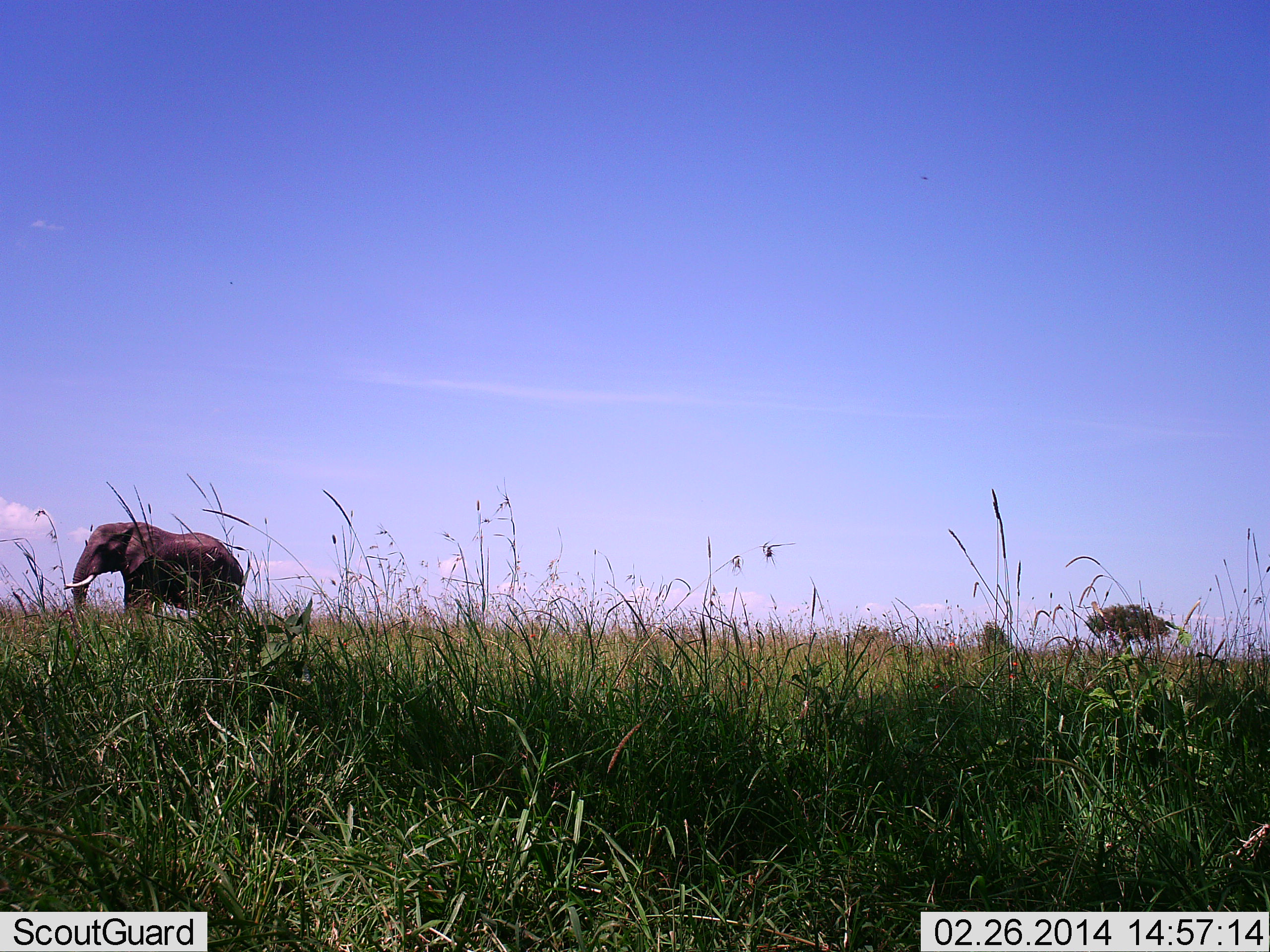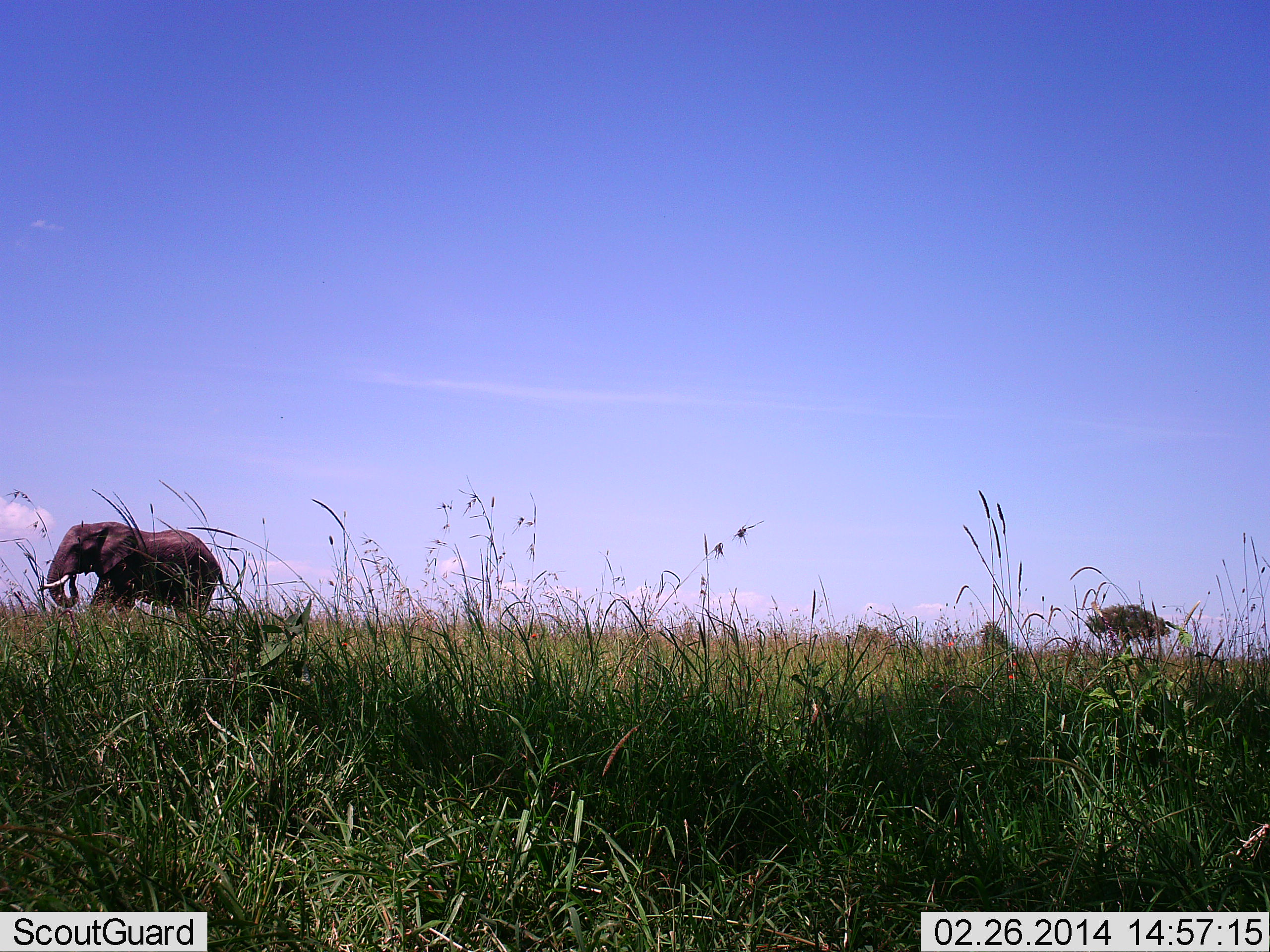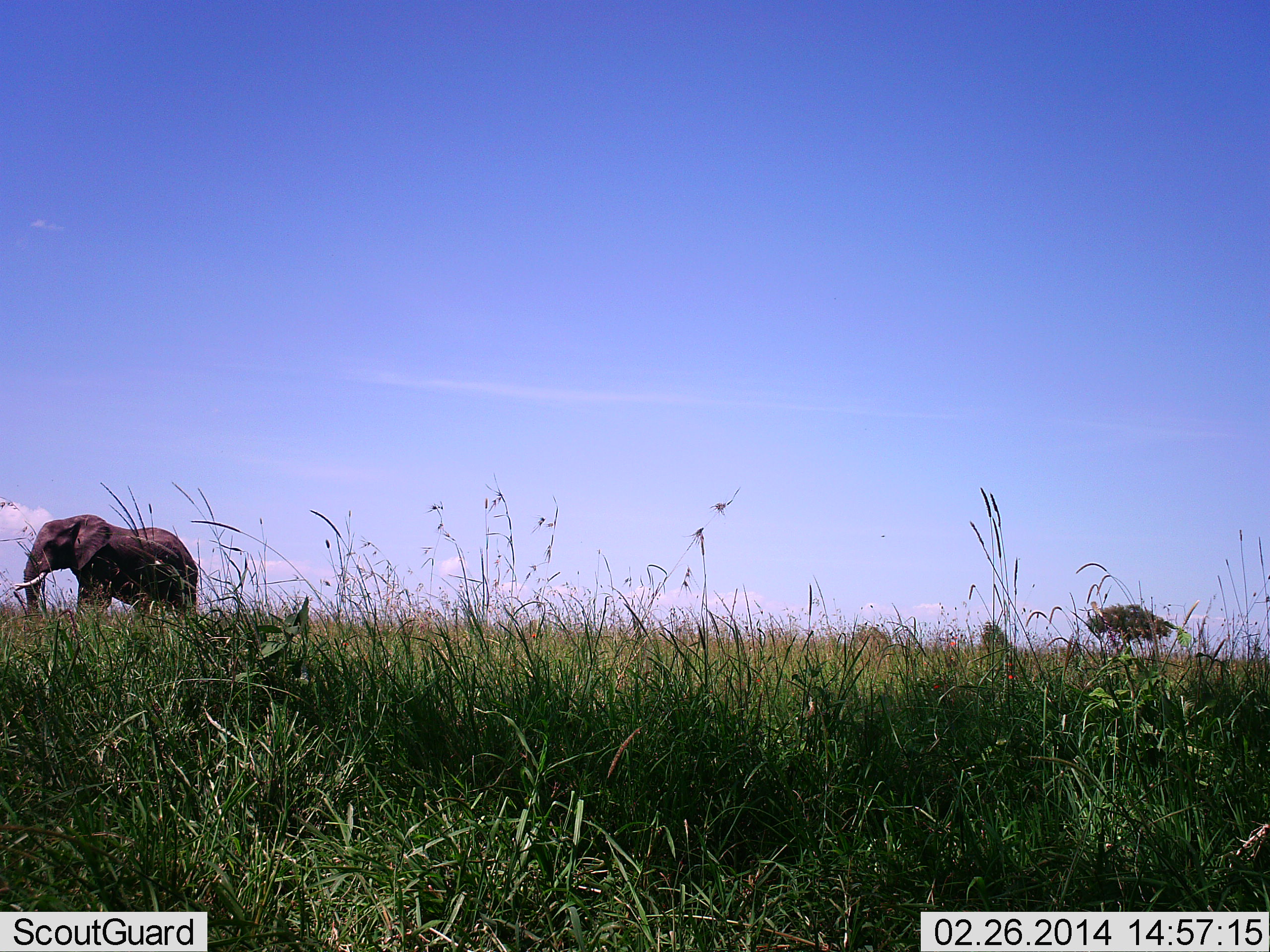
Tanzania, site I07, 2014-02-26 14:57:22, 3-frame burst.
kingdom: Animalia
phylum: Chordata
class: Mammalia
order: Proboscidea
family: Elephantidae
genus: Loxodonta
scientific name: Loxodonta africana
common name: african bush elephant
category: elephant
Elephant (african bush elephant) (Loxodonta africana), count 1. Behavior (volunteer vote fractions): standing 10%, resting 0%, moving 90%, interacting 0%. Young present (vote fraction): 0%. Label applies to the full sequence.